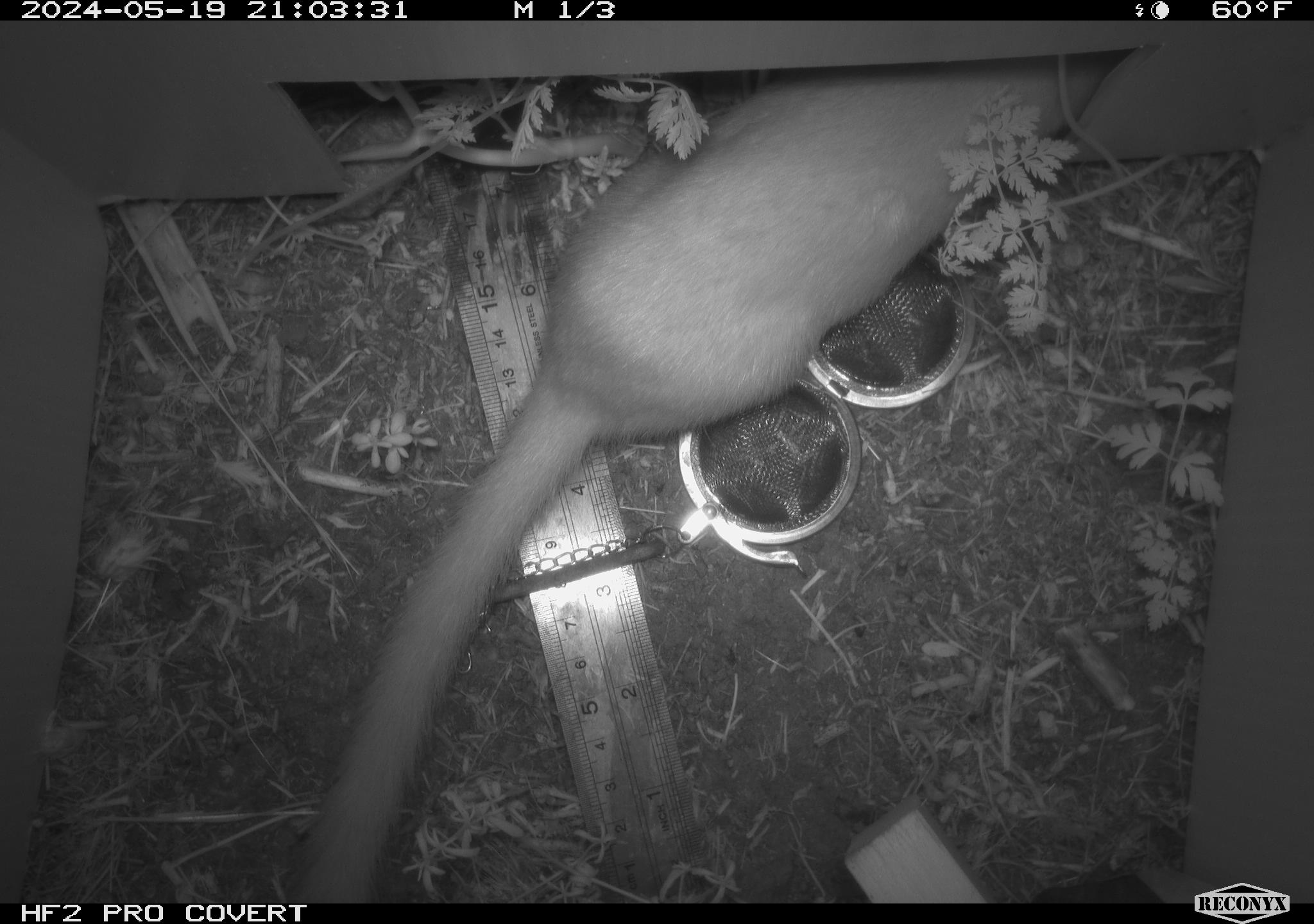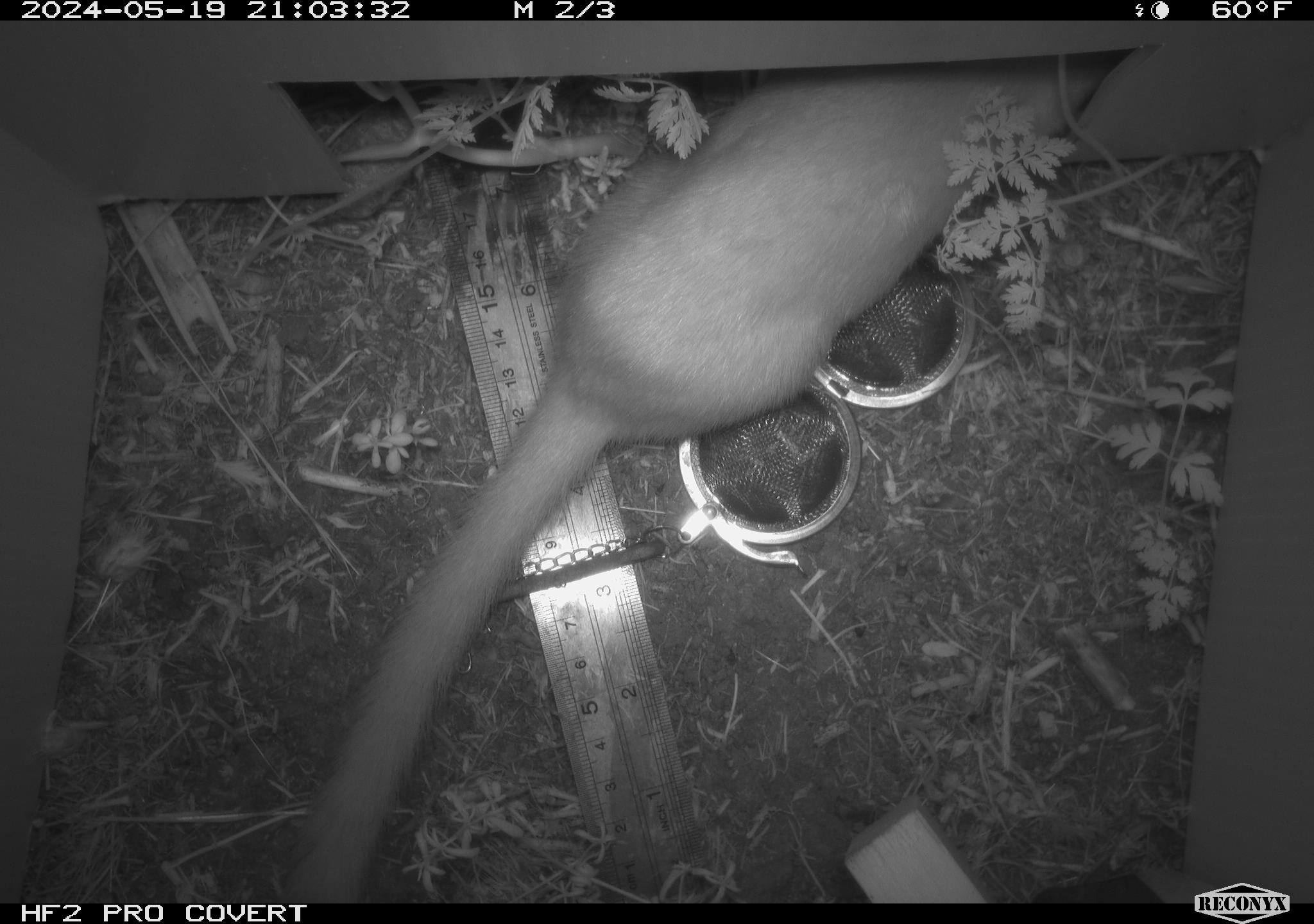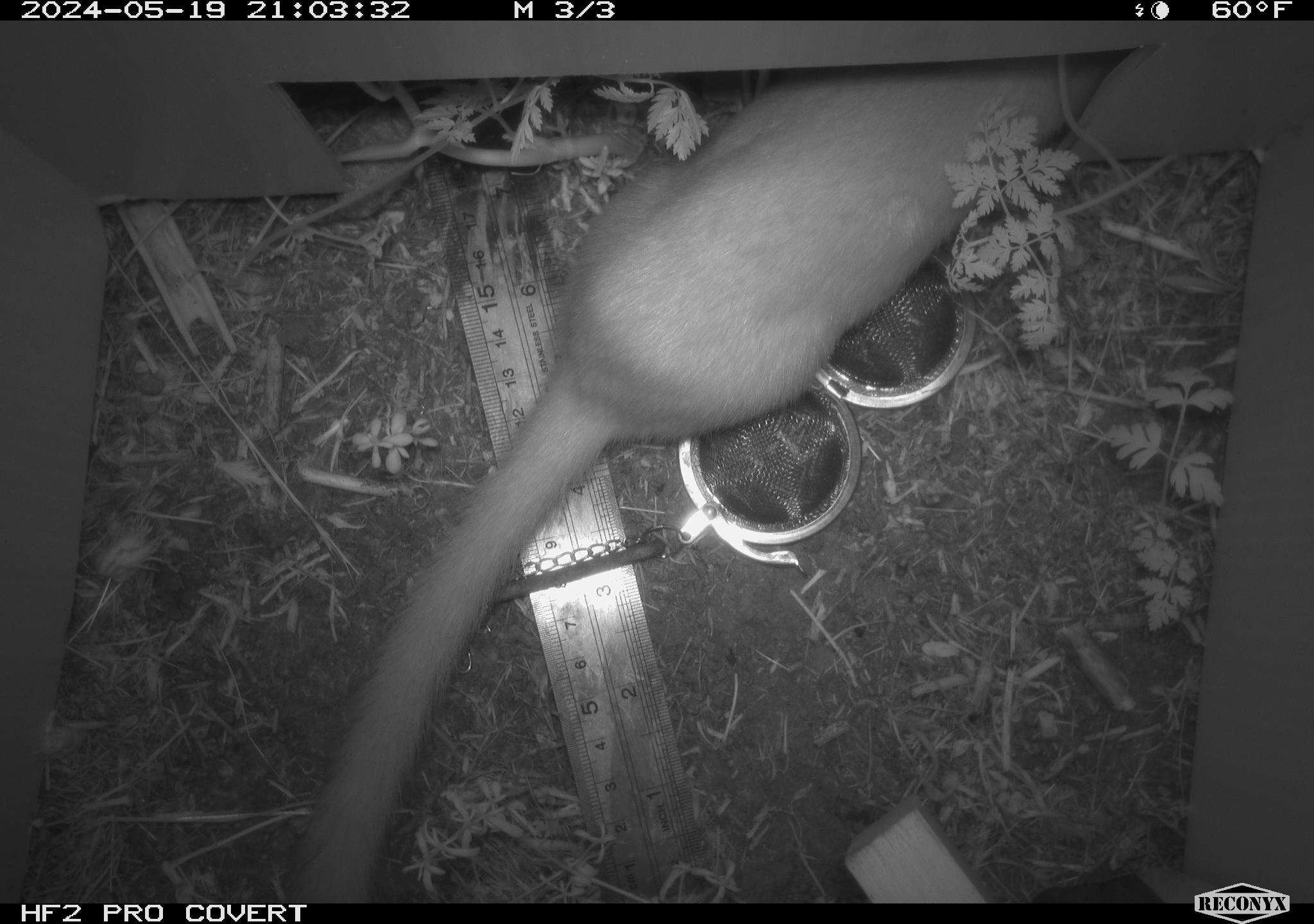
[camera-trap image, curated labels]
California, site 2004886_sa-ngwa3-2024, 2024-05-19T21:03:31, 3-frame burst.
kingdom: Animalia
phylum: Chordata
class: Mammalia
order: Carnivora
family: Mustelidae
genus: Neogale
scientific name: Neogale frenata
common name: long-tailed weasel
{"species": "long-tailed weasel (Neogale frenata)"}